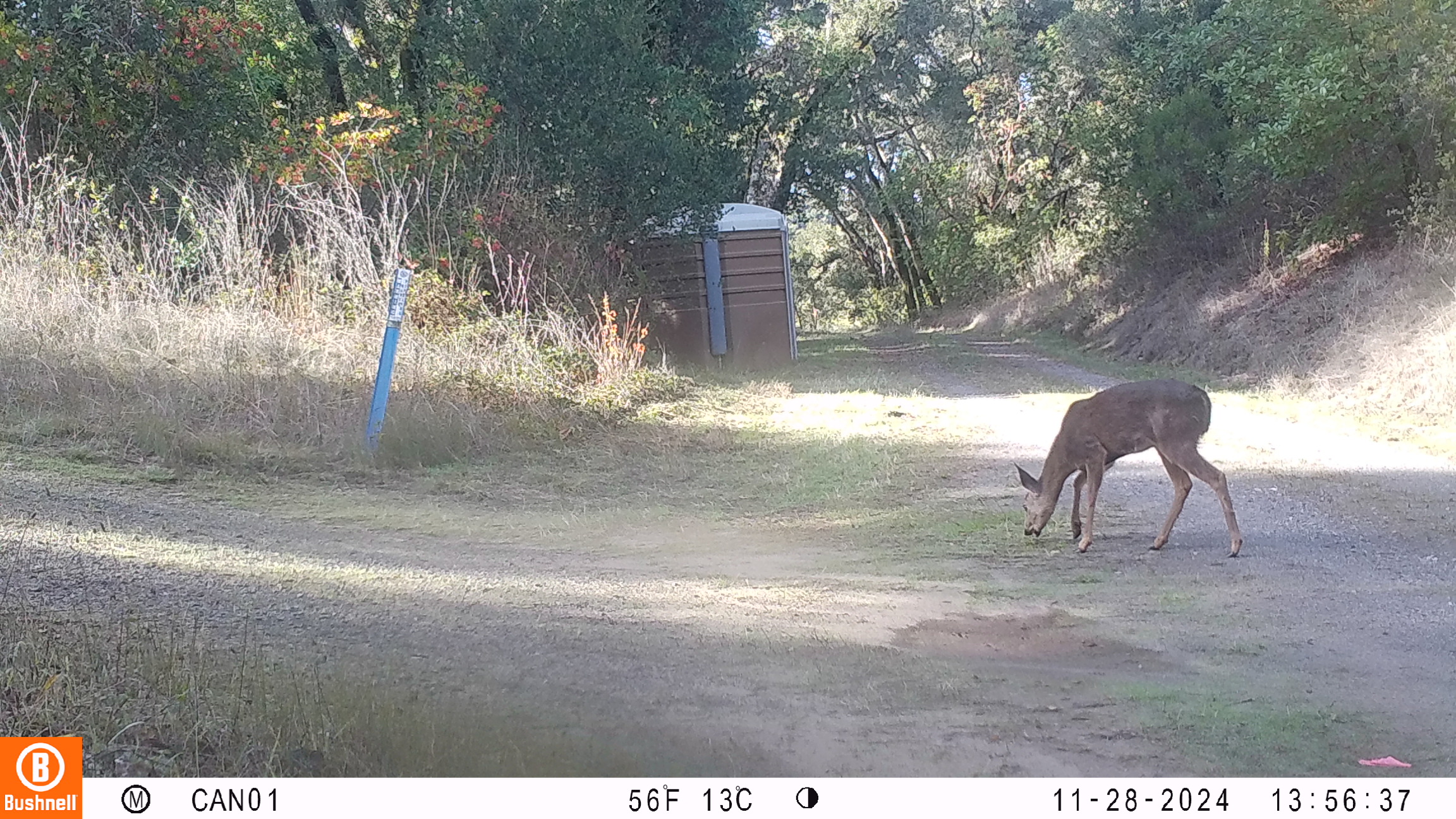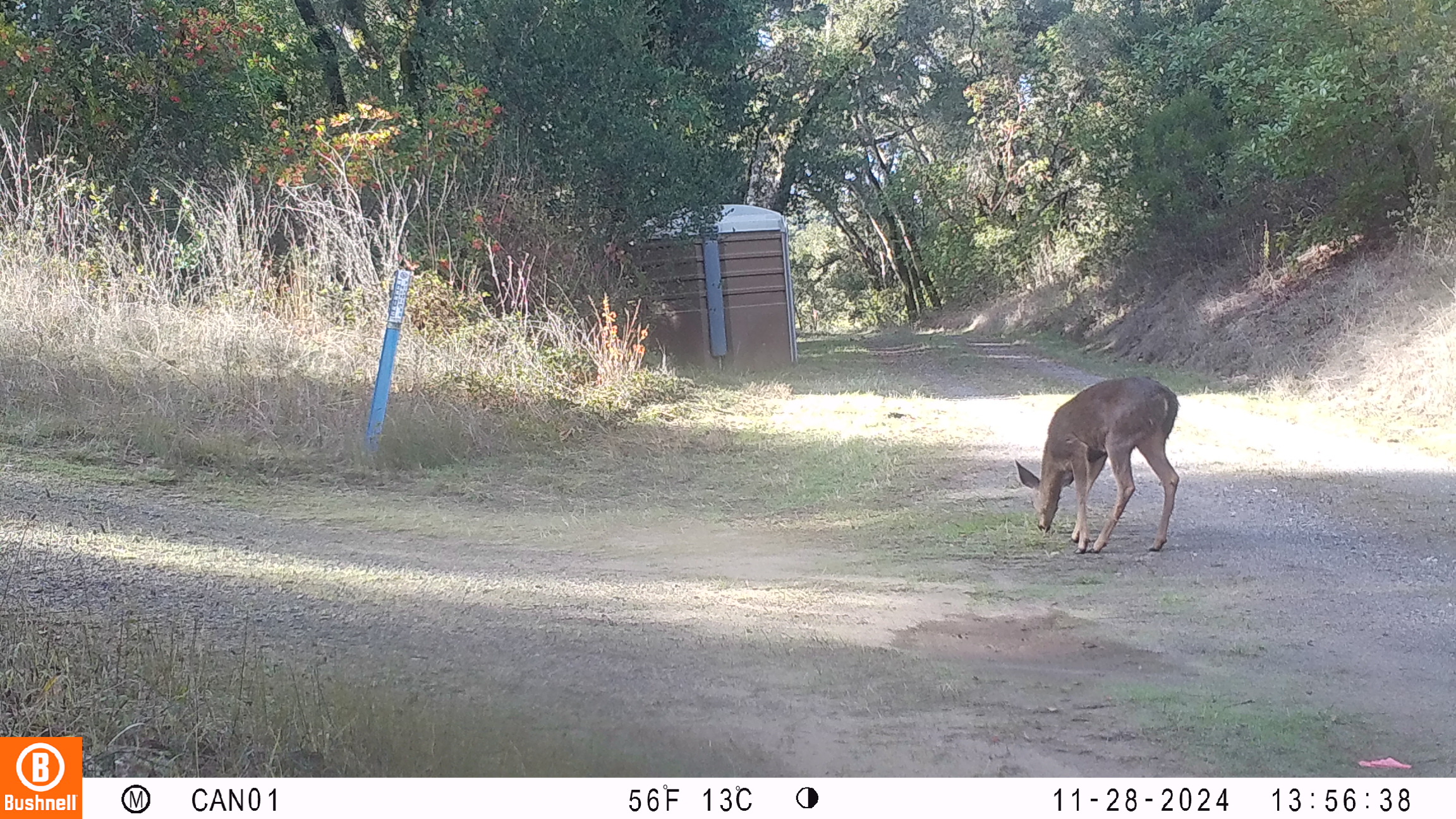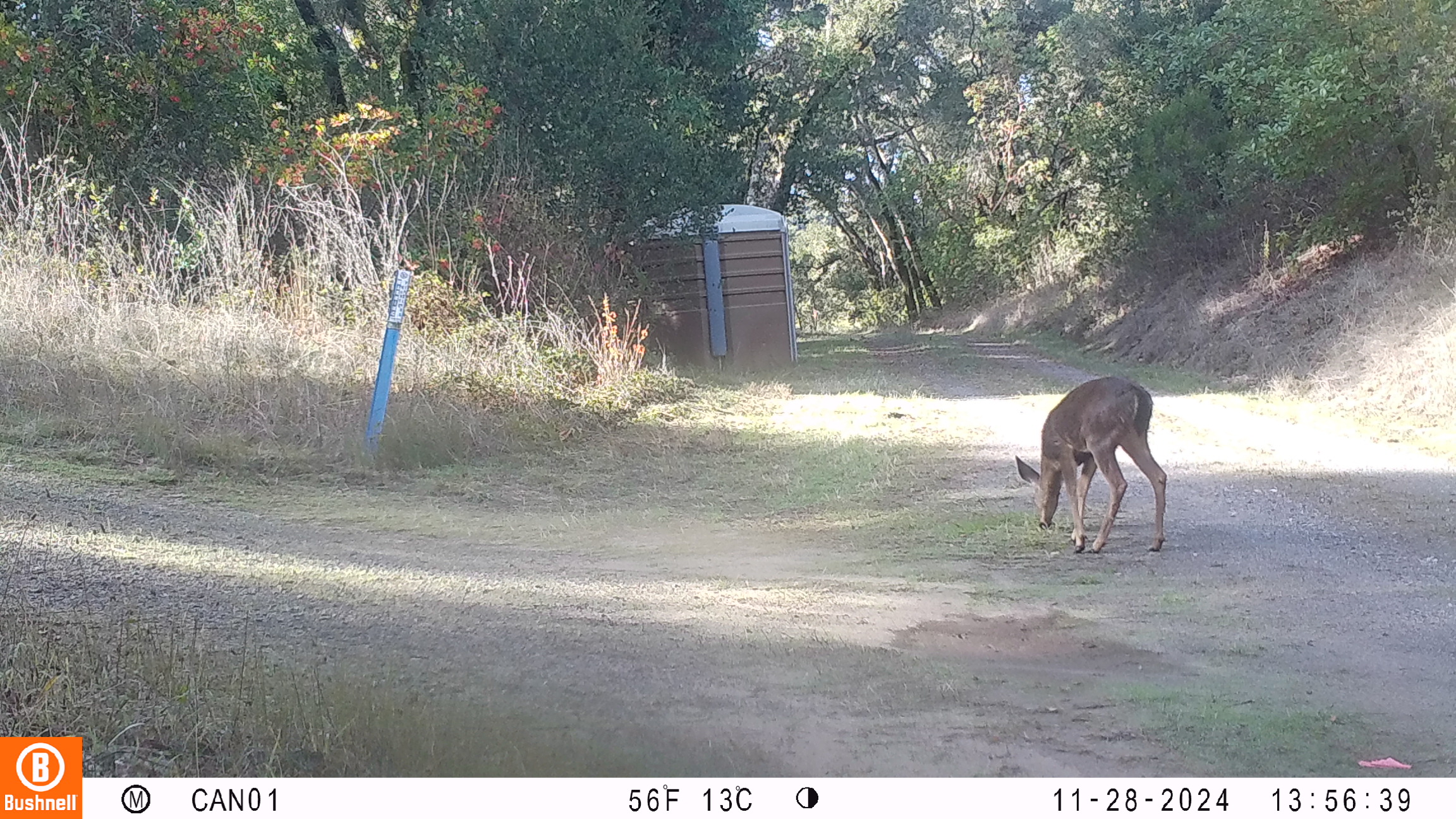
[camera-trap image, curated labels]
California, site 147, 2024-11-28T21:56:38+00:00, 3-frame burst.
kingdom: Animalia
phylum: Chordata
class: Mammalia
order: Artiodactyla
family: Cervidae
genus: Odocoileus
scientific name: Odocoileus hemionus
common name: mule deer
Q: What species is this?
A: Mule deer (Odocoileus hemionus).